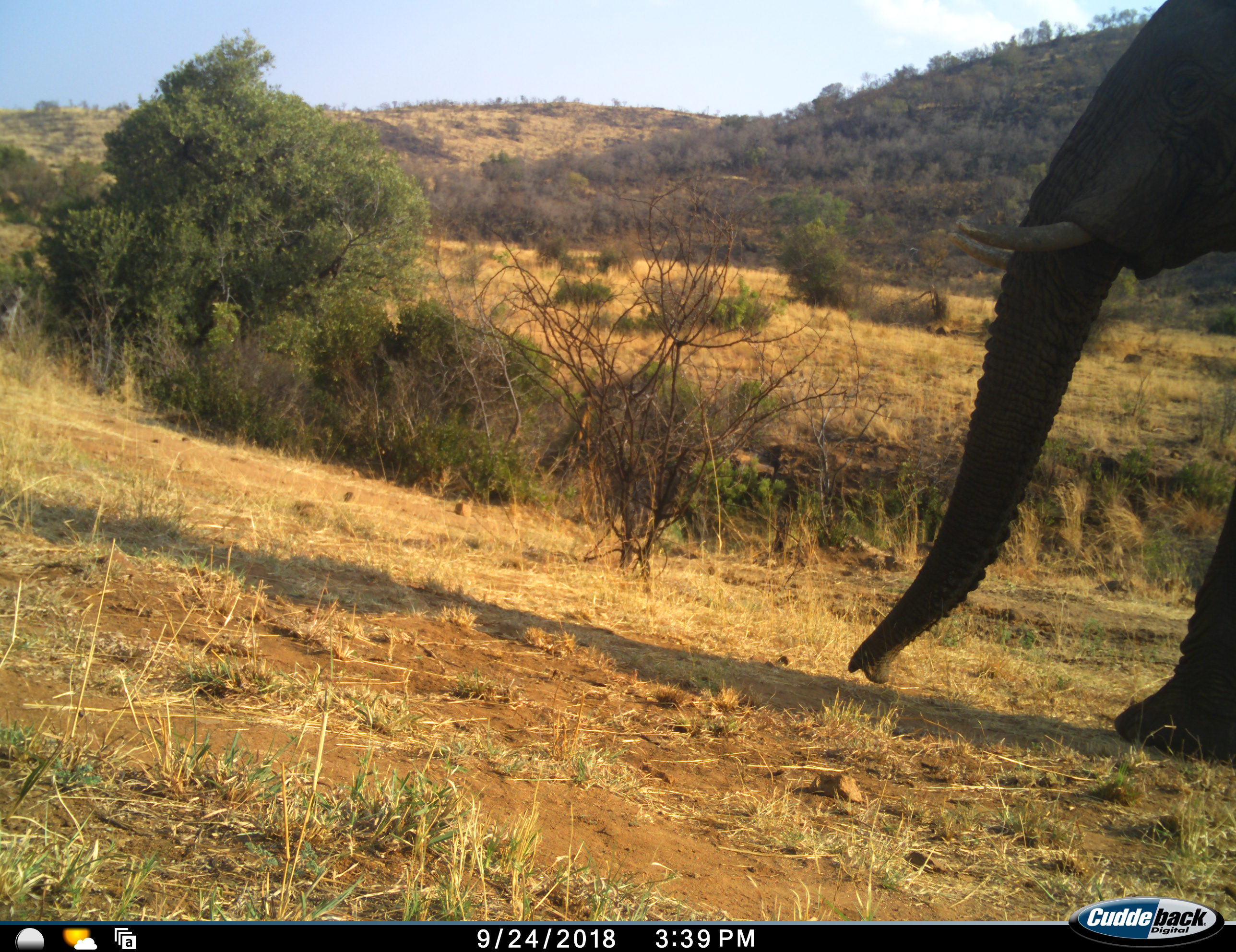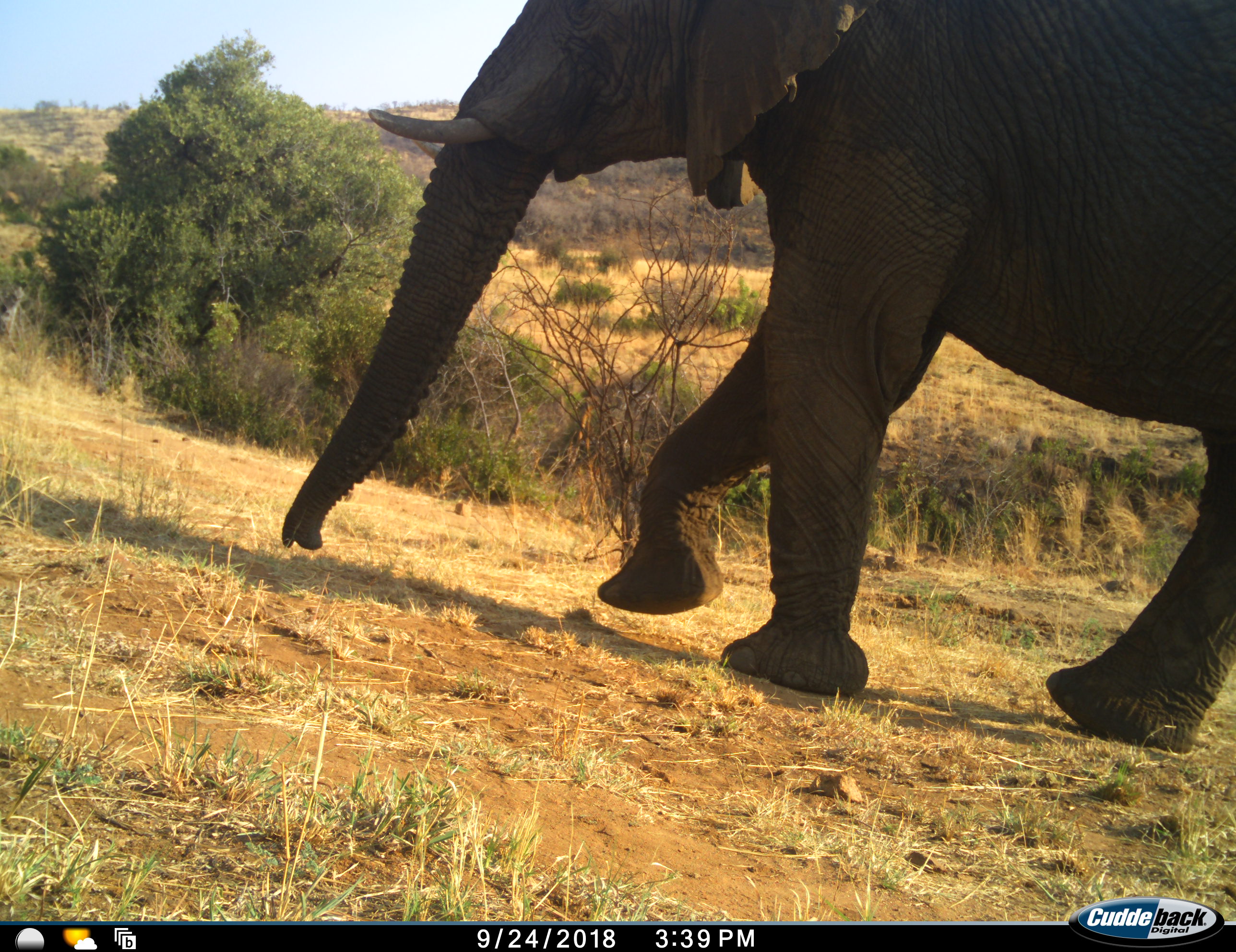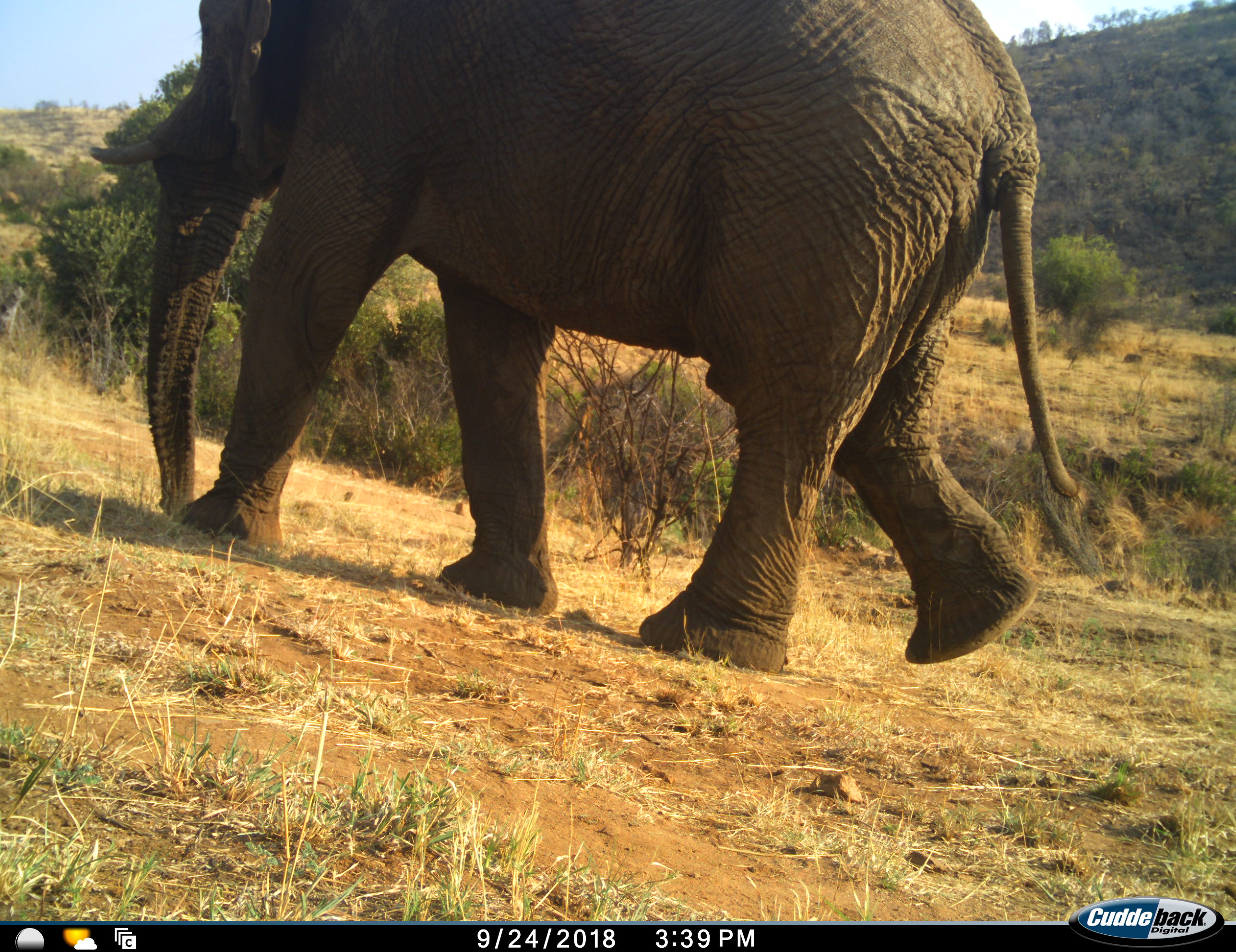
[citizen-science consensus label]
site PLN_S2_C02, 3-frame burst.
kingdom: Animalia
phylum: Chordata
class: Mammalia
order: Proboscidea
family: Elephantidae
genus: Loxodonta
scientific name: Loxodonta africana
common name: african bush elephant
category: elephant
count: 1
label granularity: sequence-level